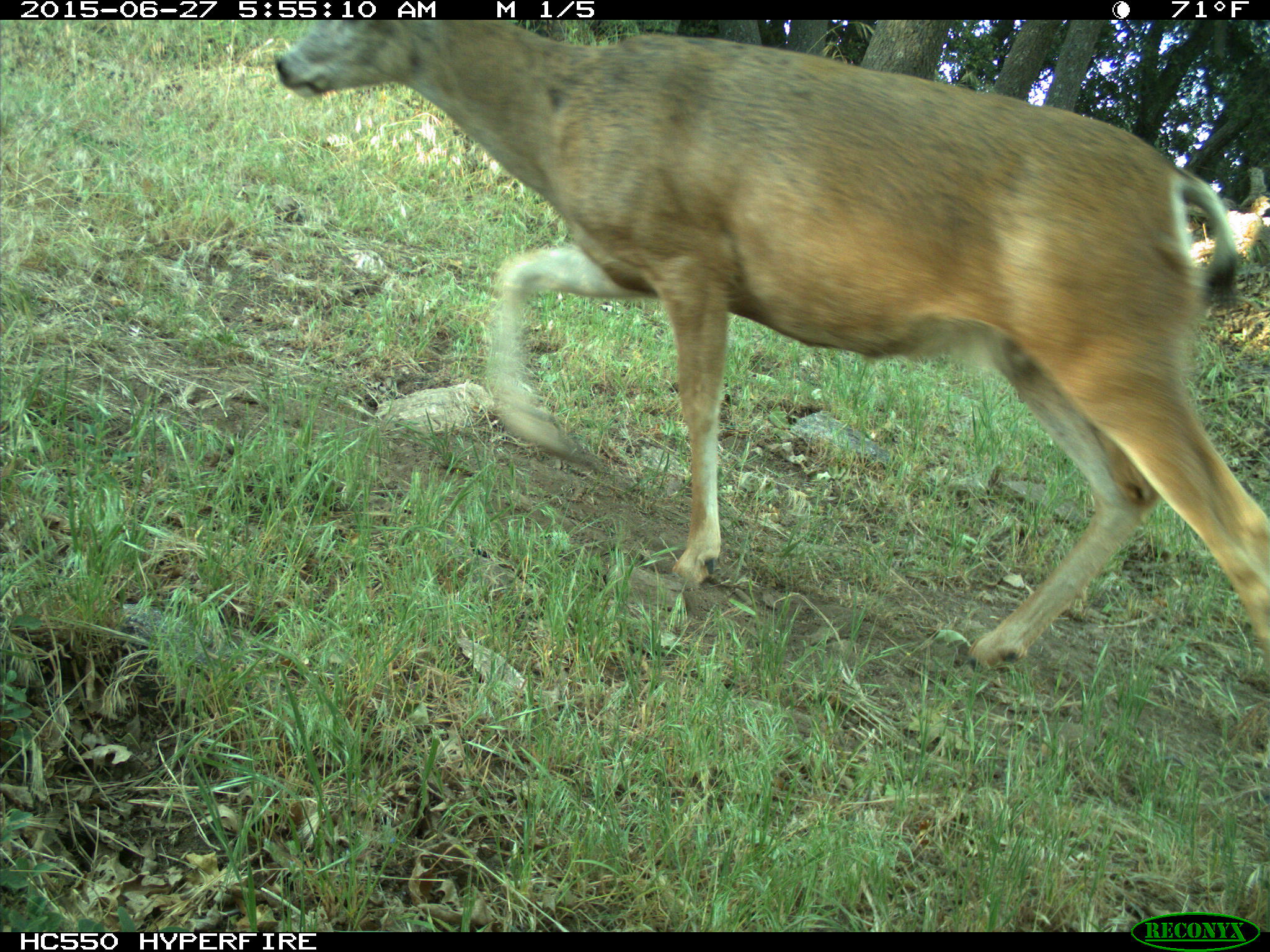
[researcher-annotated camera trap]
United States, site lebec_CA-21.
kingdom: Animalia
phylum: Chordata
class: Mammalia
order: Artiodactyla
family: Cervidae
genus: Odocoileus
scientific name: Odocoileus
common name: deer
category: unidentified deer